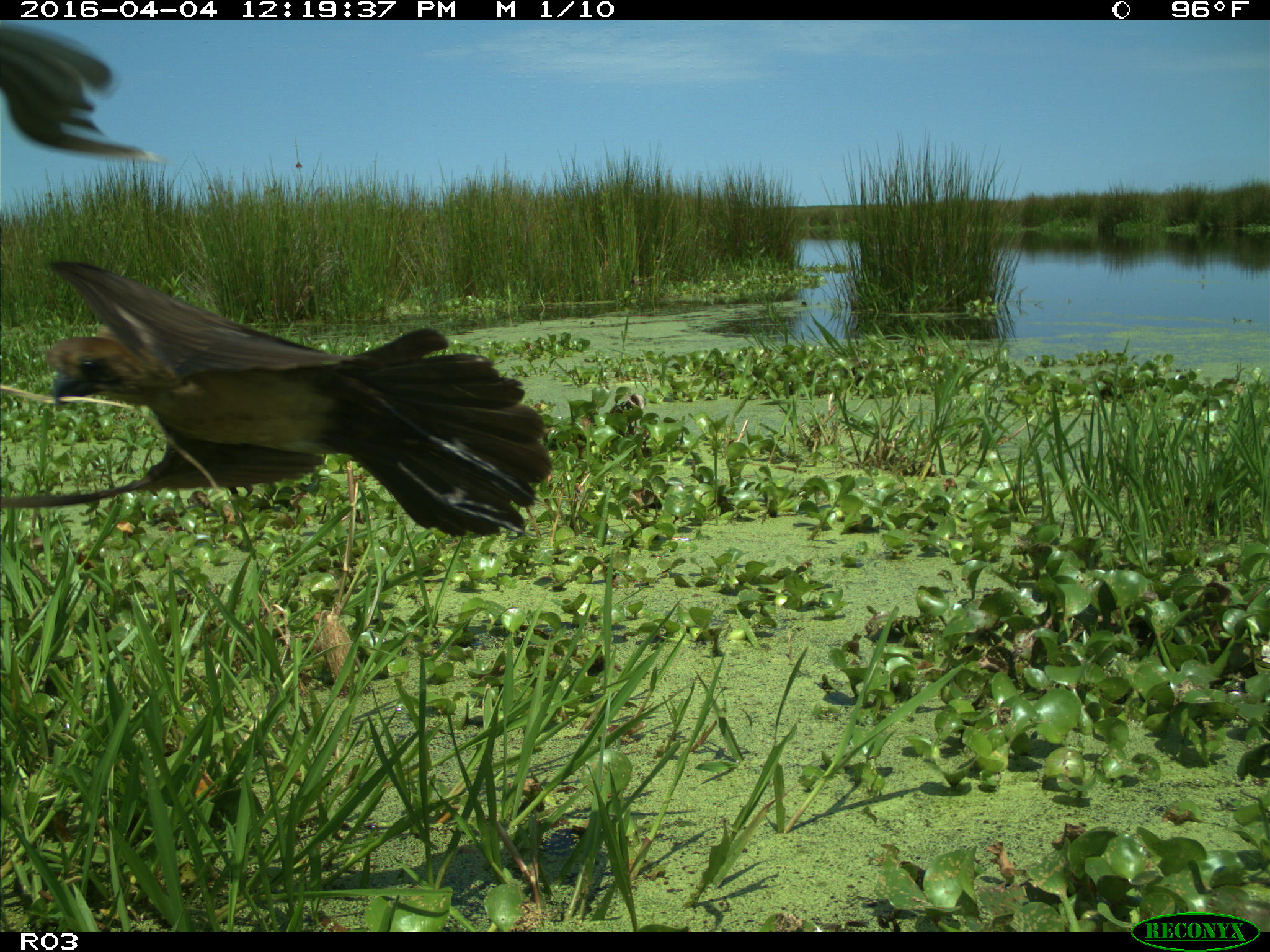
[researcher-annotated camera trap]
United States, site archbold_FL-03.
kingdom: Animalia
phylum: Chordata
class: Aves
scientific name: Aves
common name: birds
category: unidentified bird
Unidentified bird (birds) (Aves).